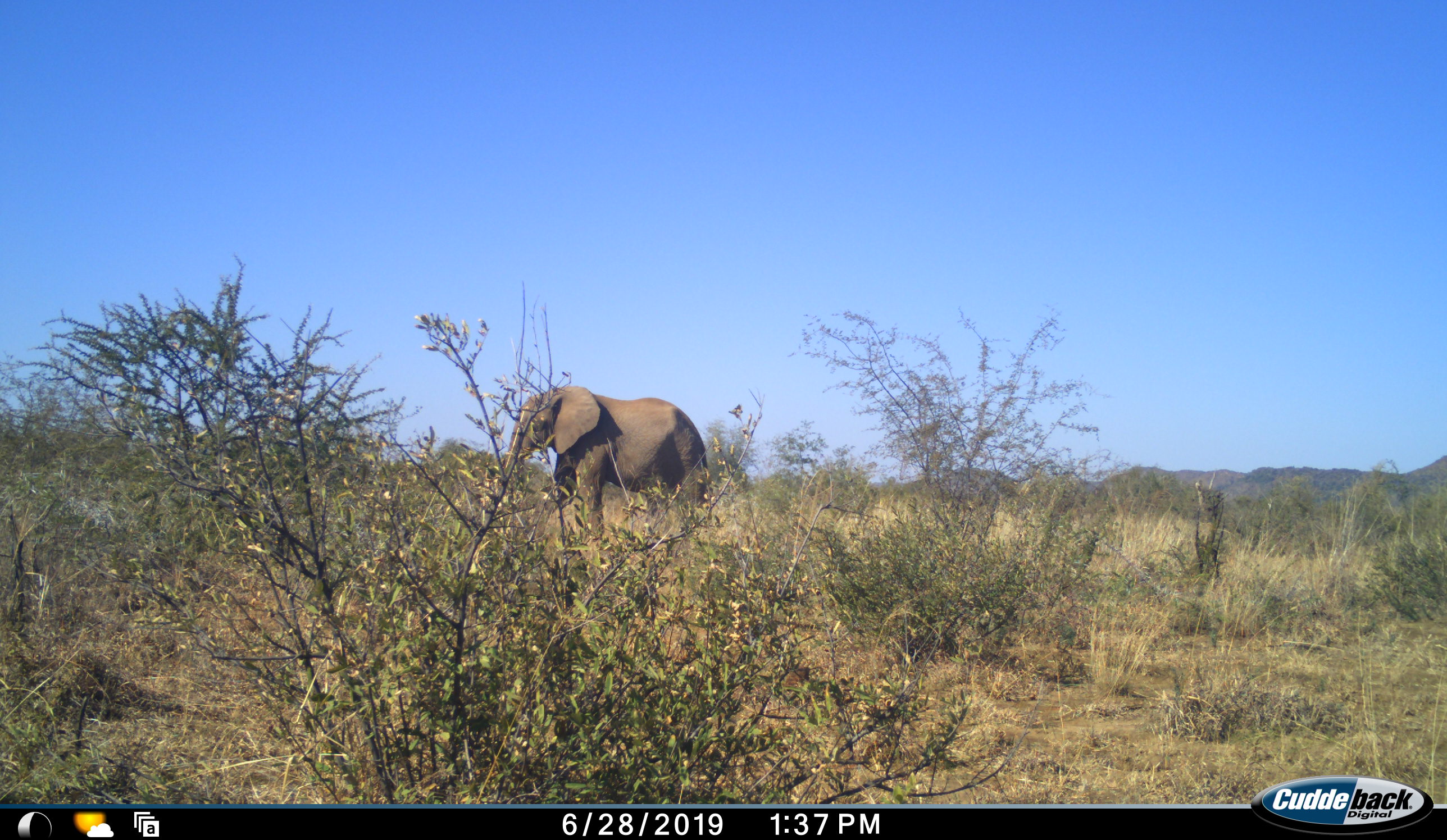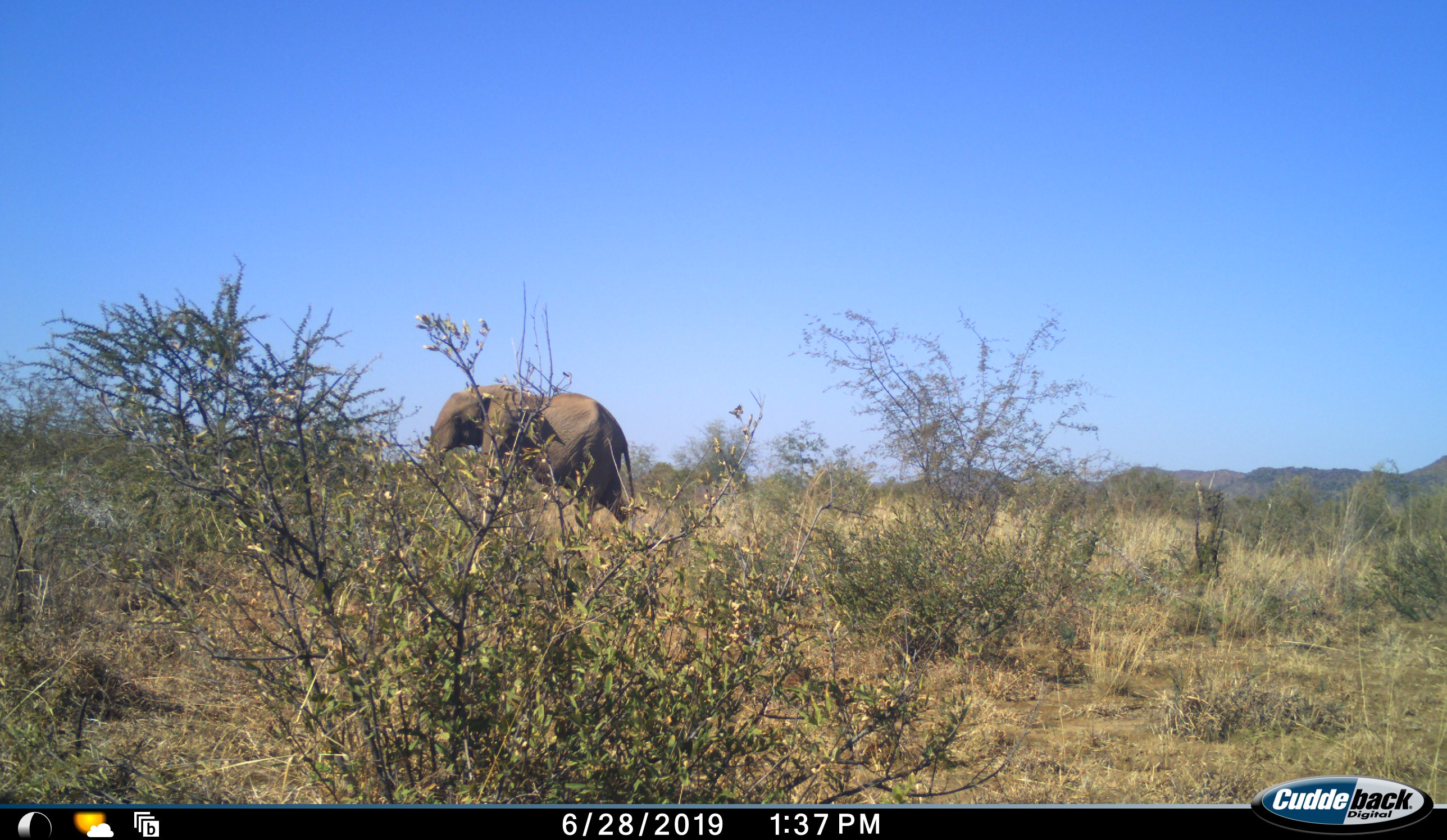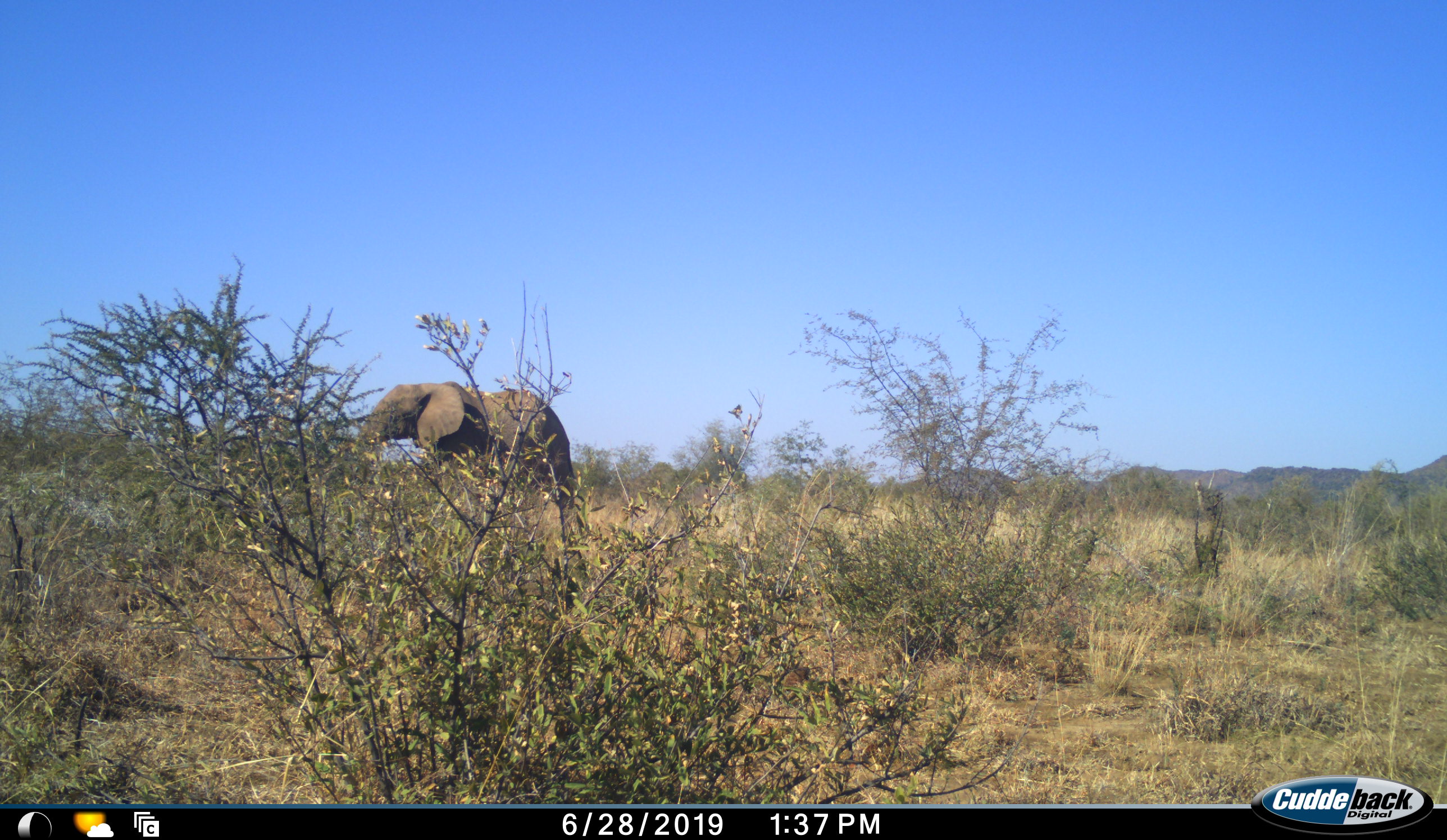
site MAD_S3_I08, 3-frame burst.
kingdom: Animalia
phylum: Chordata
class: Mammalia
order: Proboscidea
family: Elephantidae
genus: Loxodonta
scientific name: Loxodonta africana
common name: african bush elephant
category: elephant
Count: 1.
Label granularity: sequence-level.